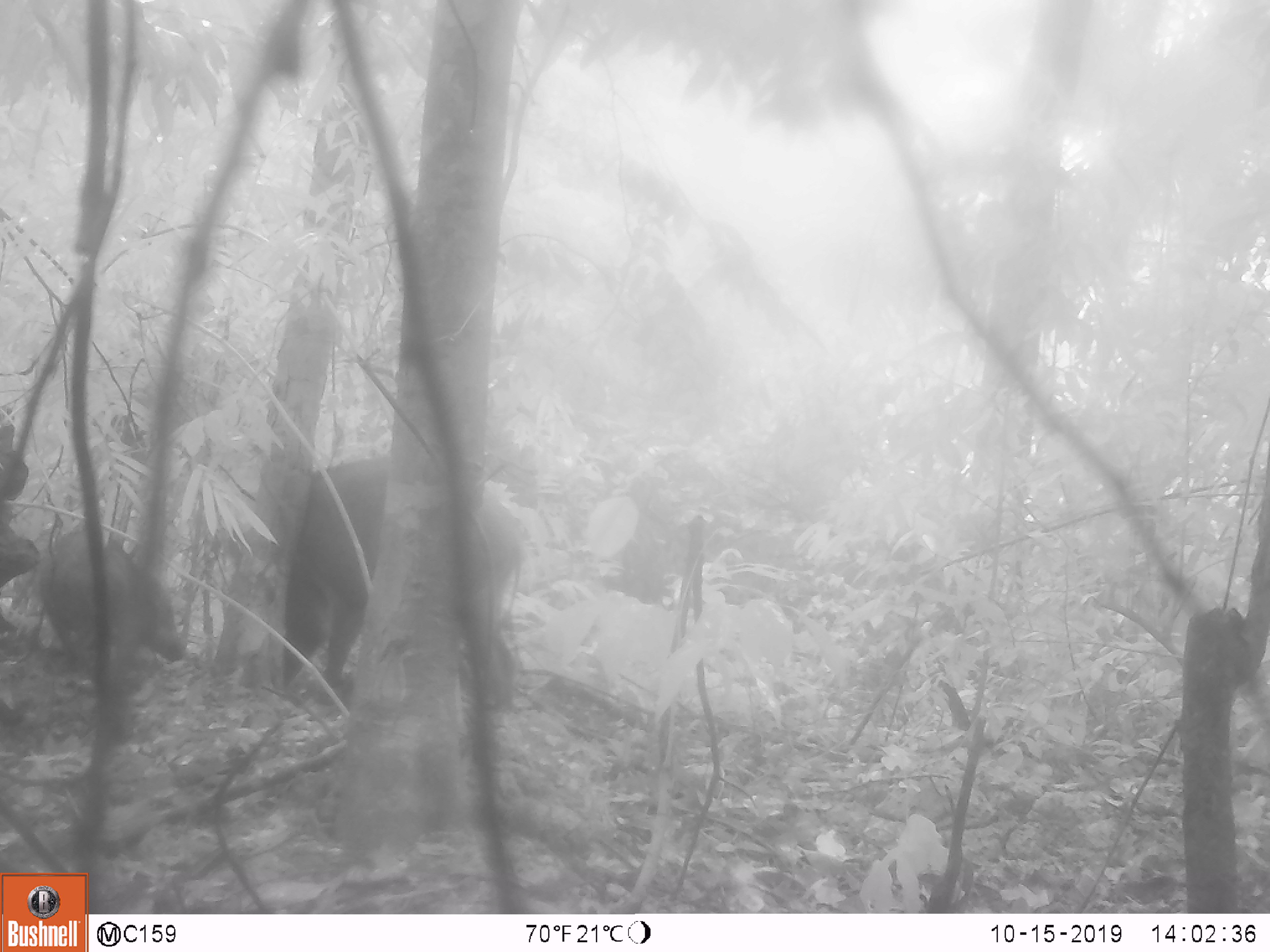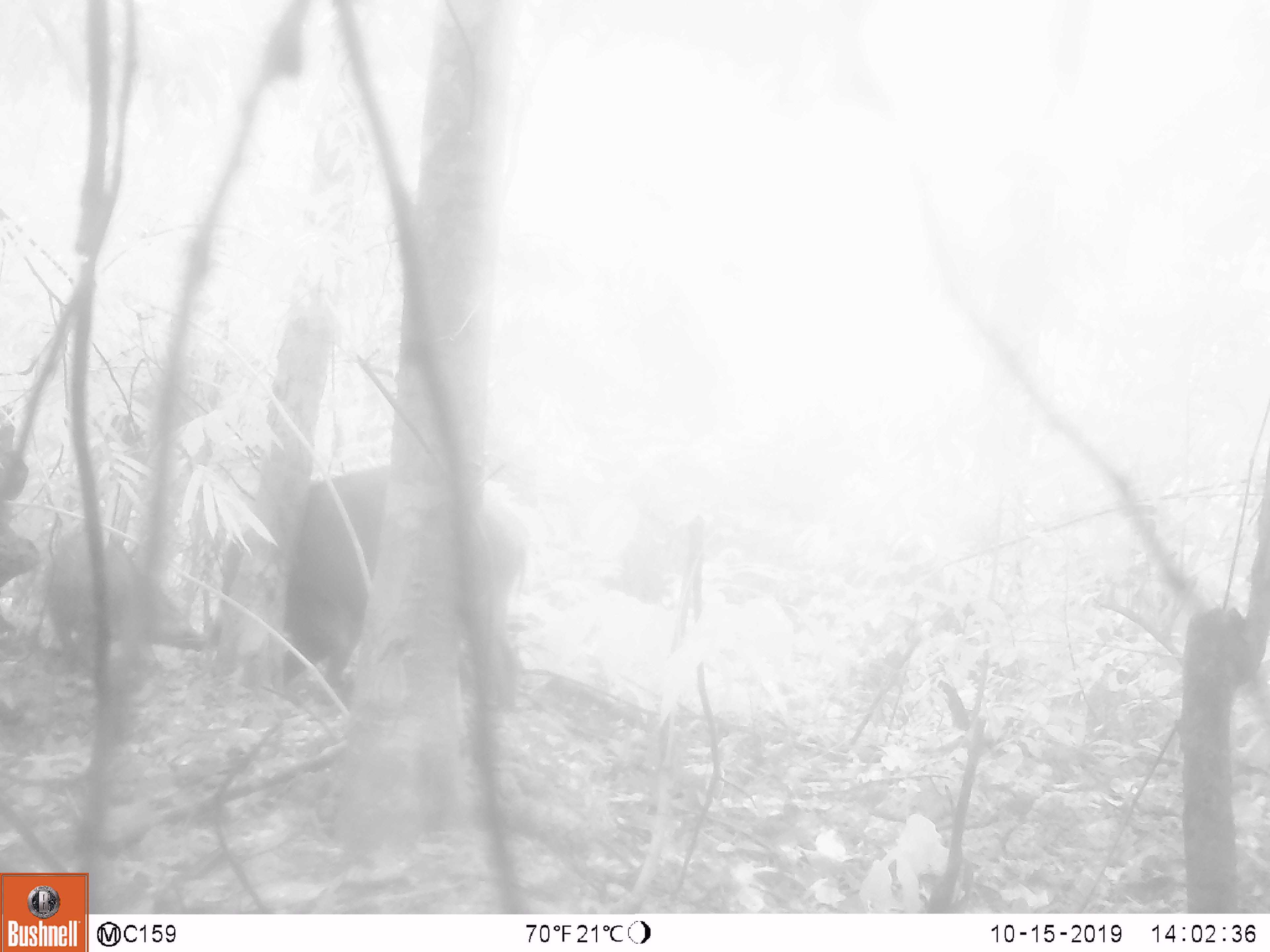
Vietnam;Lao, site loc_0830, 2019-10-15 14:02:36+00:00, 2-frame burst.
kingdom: Animalia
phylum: Chordata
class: Mammalia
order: Artiodactyla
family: Suidae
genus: Sus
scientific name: Sus scrofa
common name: eurasian wild pig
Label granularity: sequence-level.